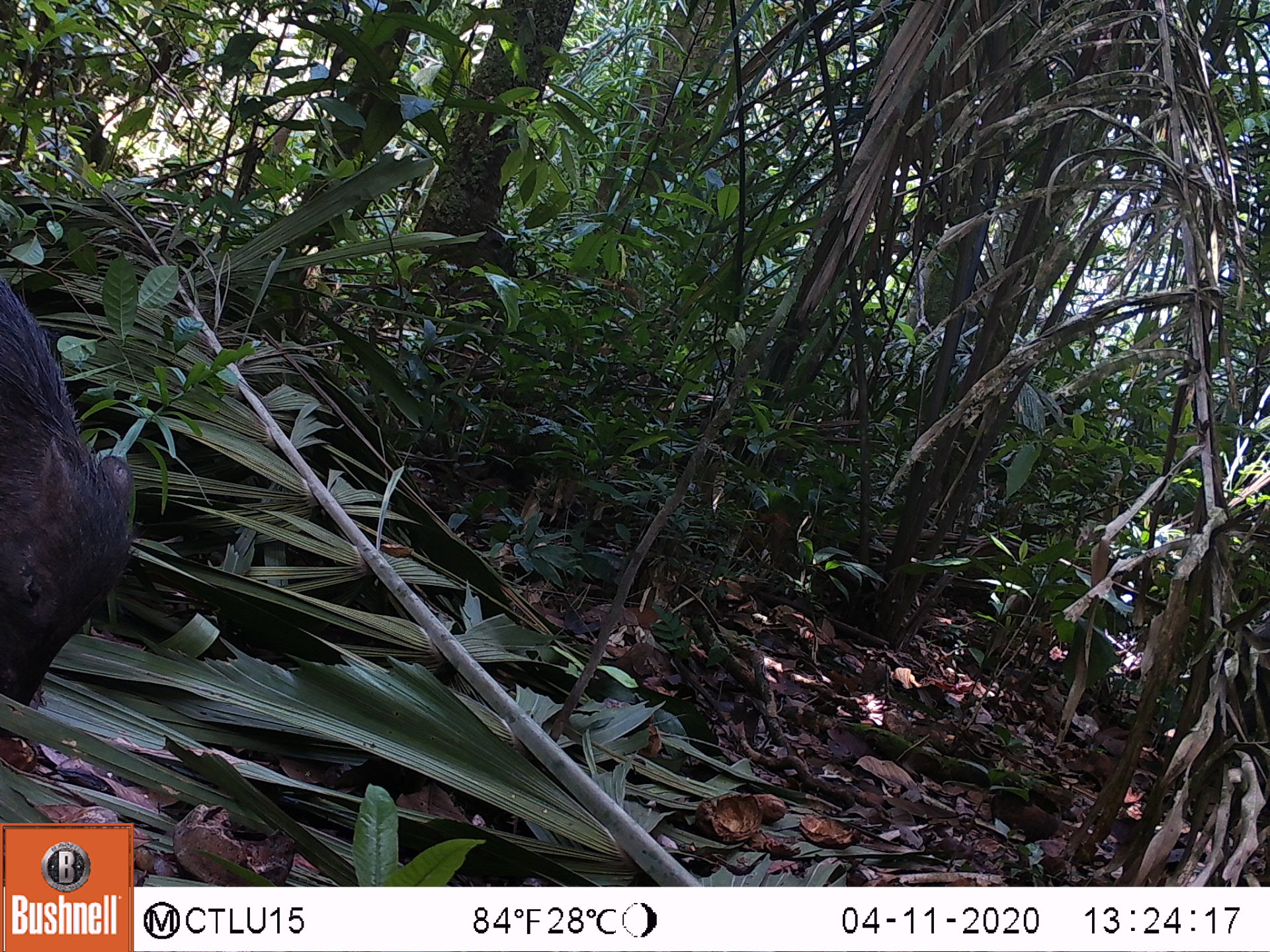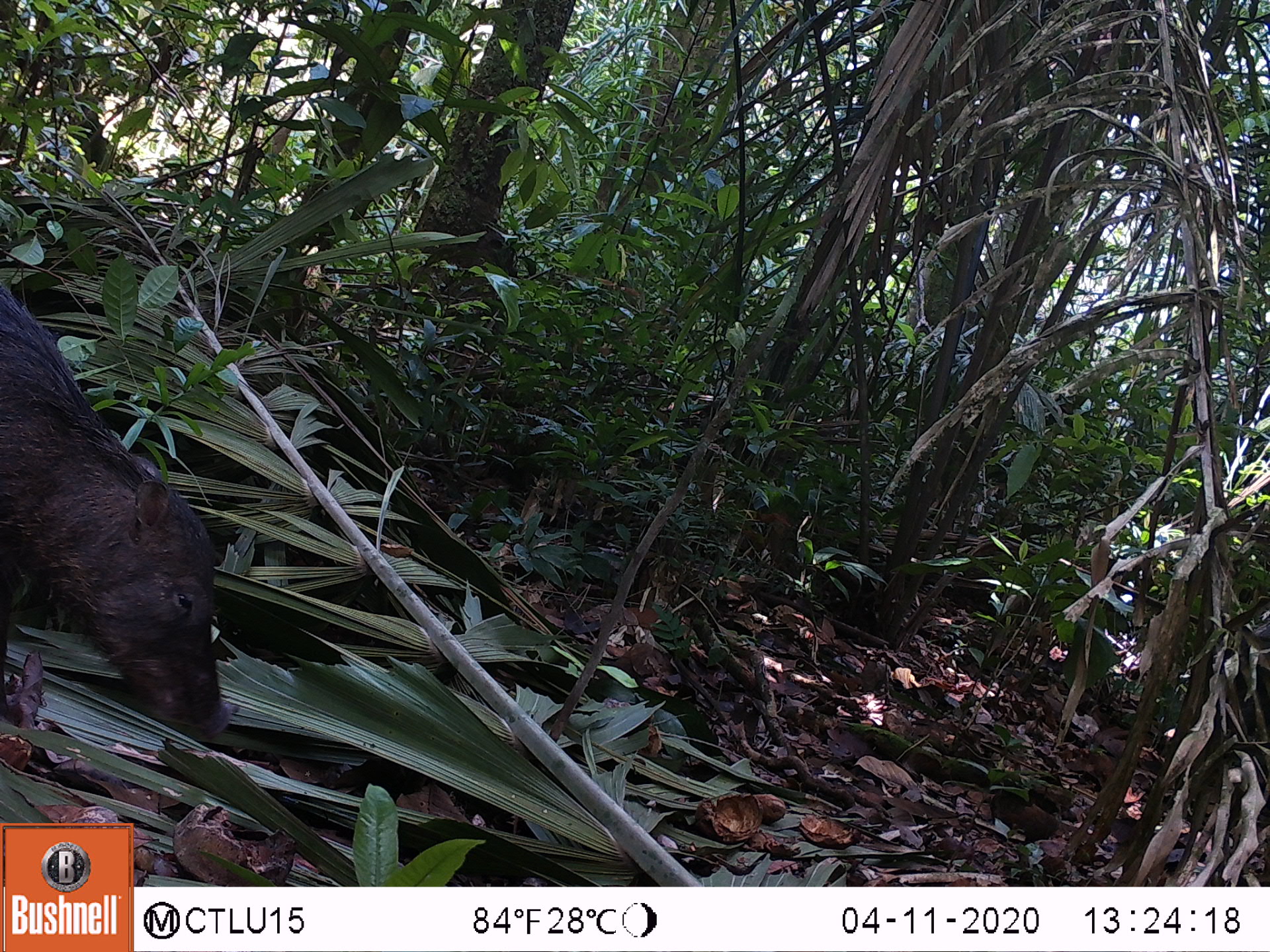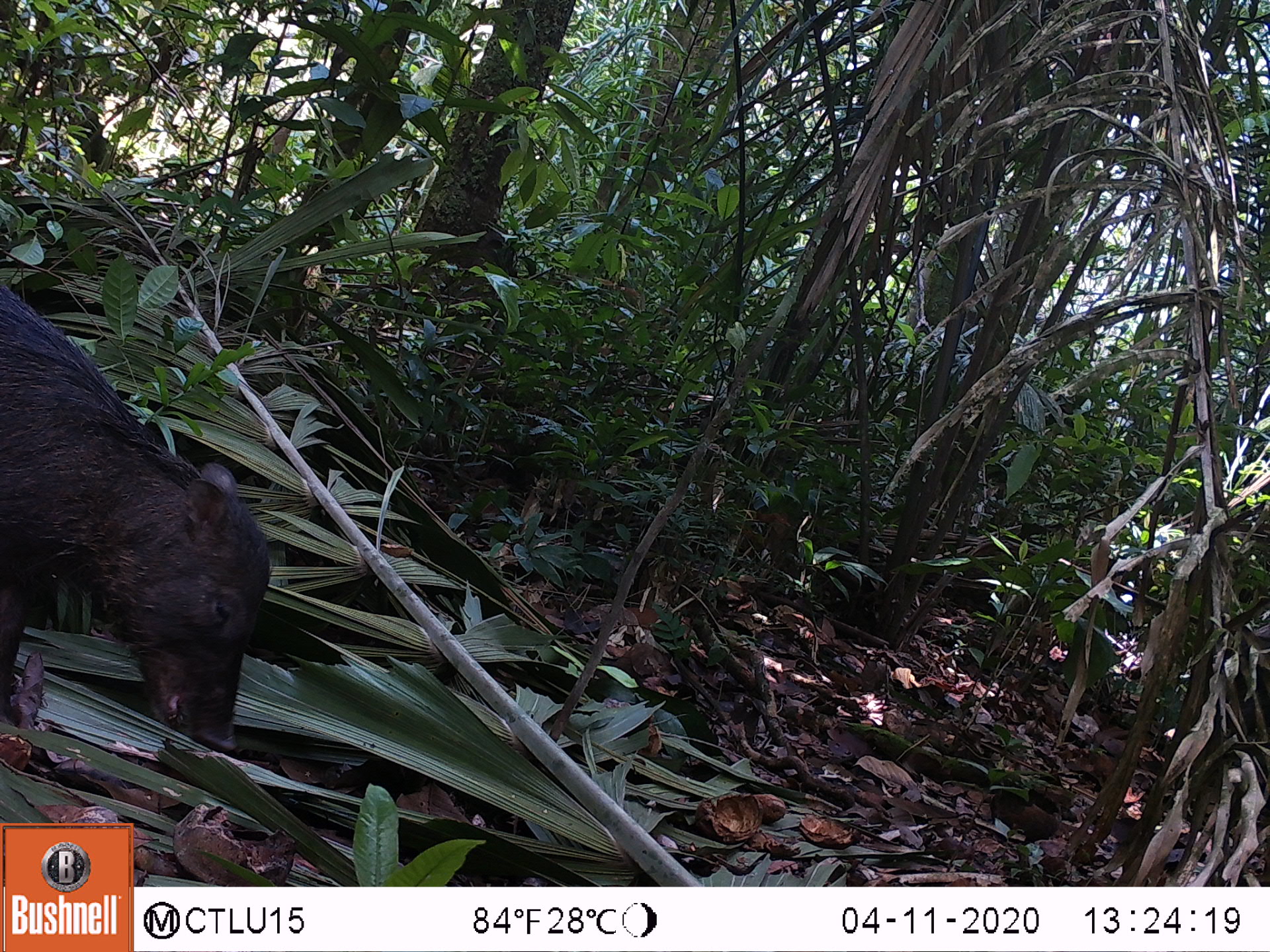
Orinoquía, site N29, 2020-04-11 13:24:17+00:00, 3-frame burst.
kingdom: Animalia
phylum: Chordata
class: Mammalia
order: Artiodactyla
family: Tayassuidae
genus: Tayassu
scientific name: Tayassu pecari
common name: white-lipped peccary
White-lipped peccary (Tayassu pecari).